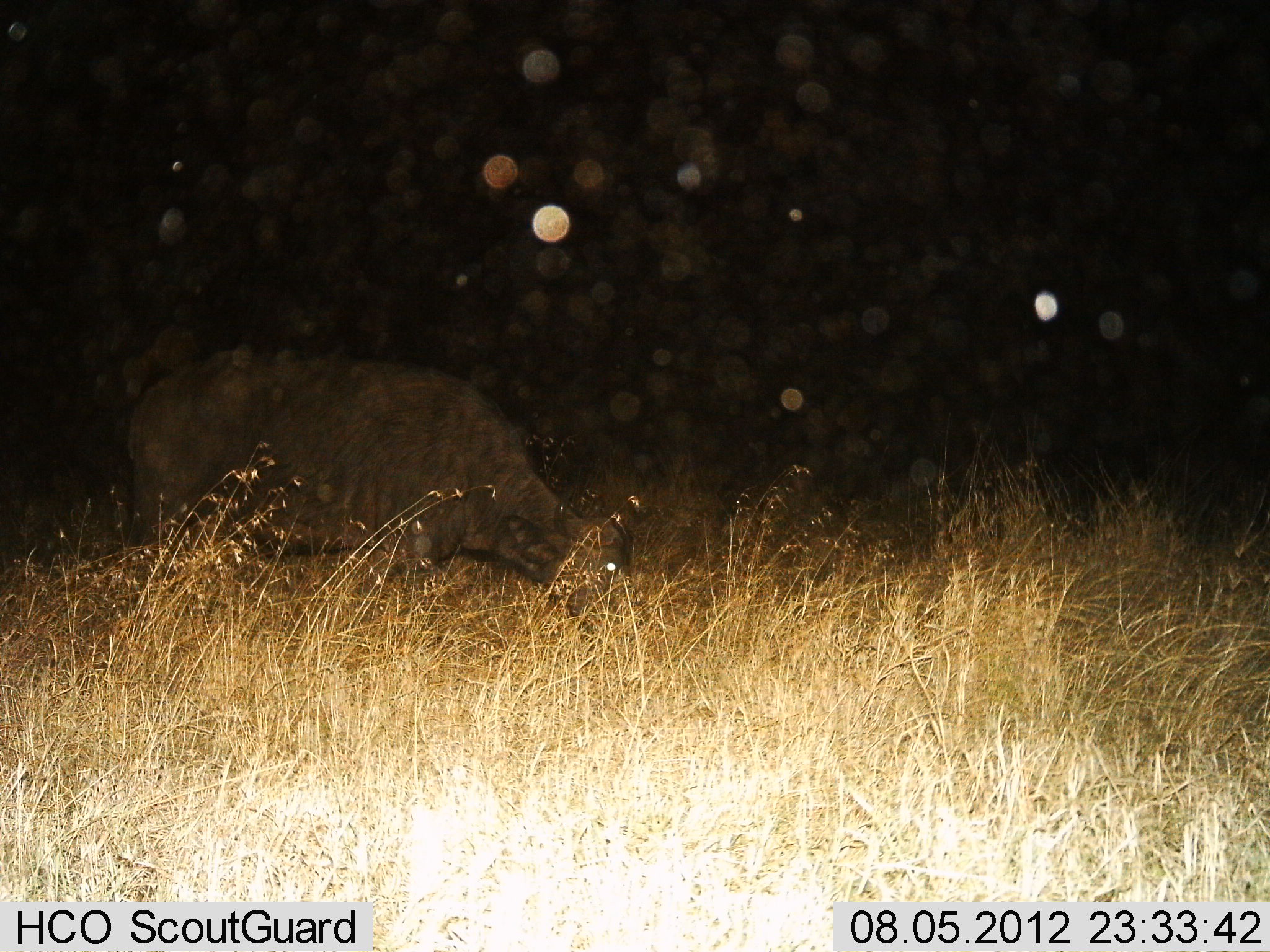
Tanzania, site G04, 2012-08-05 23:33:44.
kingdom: Animalia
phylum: Chordata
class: Mammalia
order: Artiodactyla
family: Bovidae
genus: Syncerus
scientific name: Syncerus caffer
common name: cape buffalo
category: buffalo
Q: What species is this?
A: Buffalo (cape buffalo) (Syncerus caffer).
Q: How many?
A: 1.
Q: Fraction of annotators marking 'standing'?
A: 10%.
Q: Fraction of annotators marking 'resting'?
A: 0%.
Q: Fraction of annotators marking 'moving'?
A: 0%.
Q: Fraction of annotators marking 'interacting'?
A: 0%.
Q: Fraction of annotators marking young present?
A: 0%.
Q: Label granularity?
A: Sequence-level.